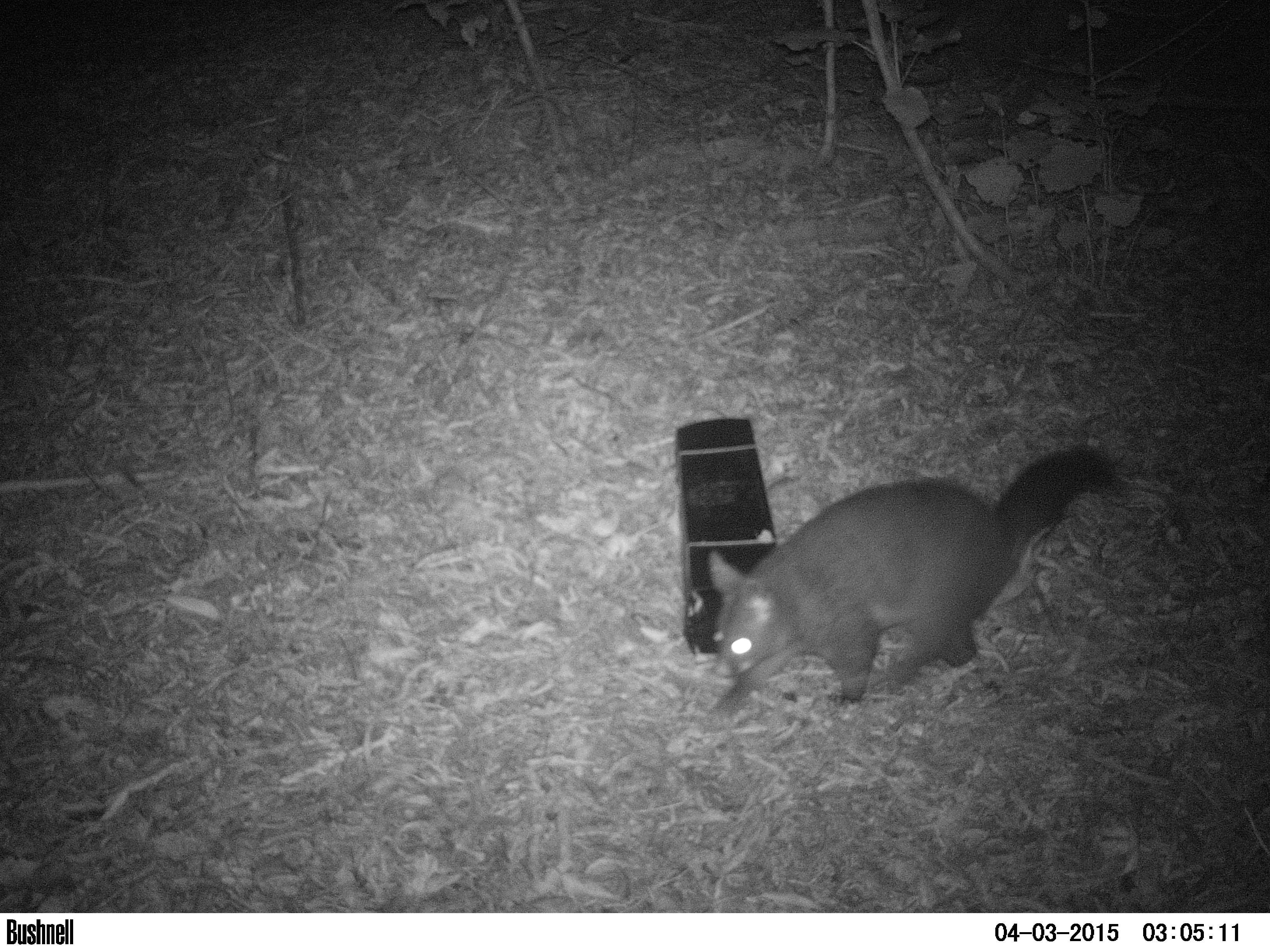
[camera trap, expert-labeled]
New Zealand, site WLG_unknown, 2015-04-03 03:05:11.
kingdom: Animalia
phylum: Chordata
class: Mammalia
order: Diprotodontia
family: Phalangeridae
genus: Trichosurus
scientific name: Trichosurus vulpecula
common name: common brushtail possum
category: possum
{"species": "possum (common brushtail possum) (Trichosurus vulpecula)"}